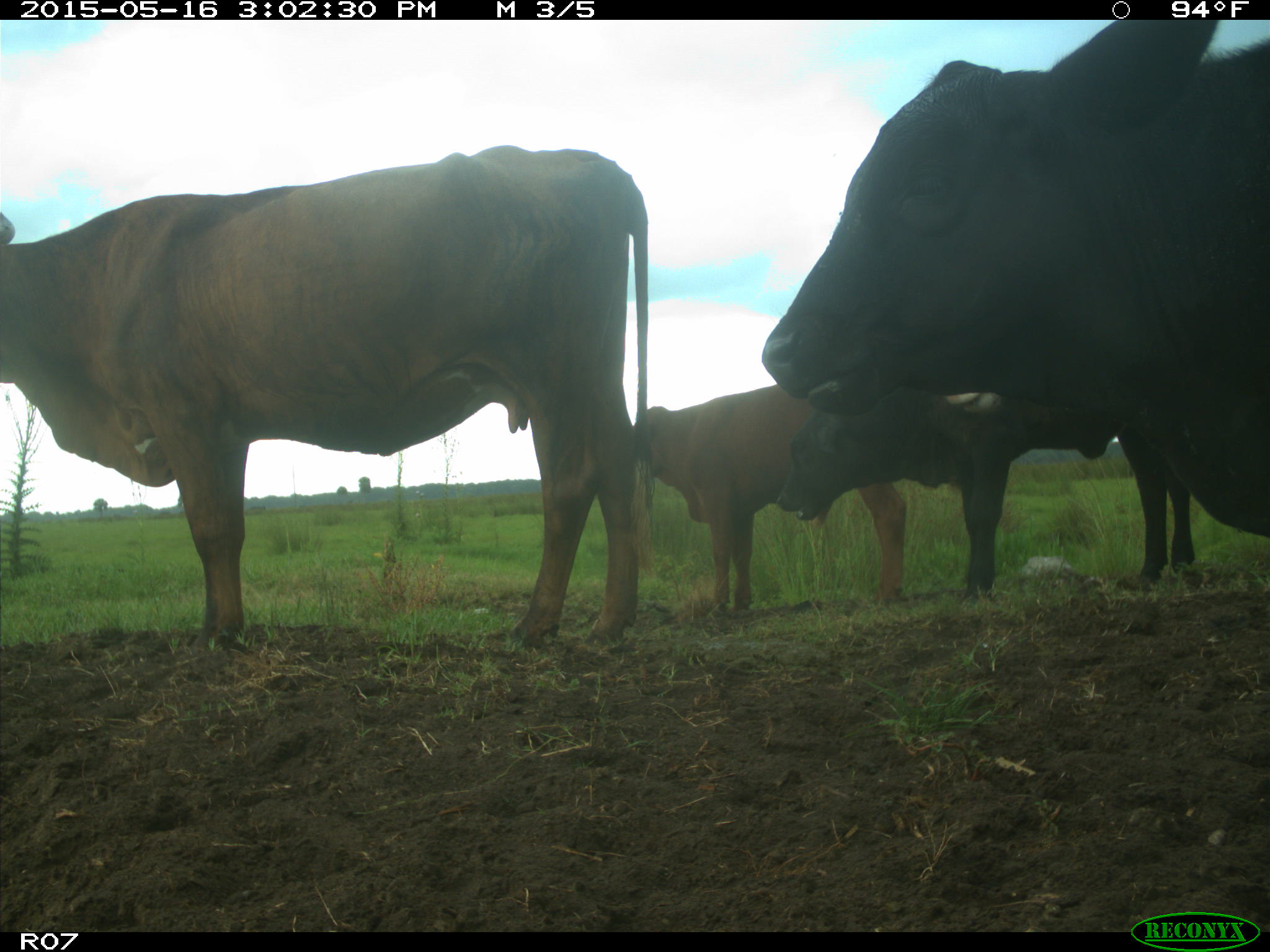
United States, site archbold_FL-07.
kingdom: Animalia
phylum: Chordata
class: Mammalia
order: Artiodactyla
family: Bovidae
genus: Bos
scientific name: Bos taurus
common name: domestic cow